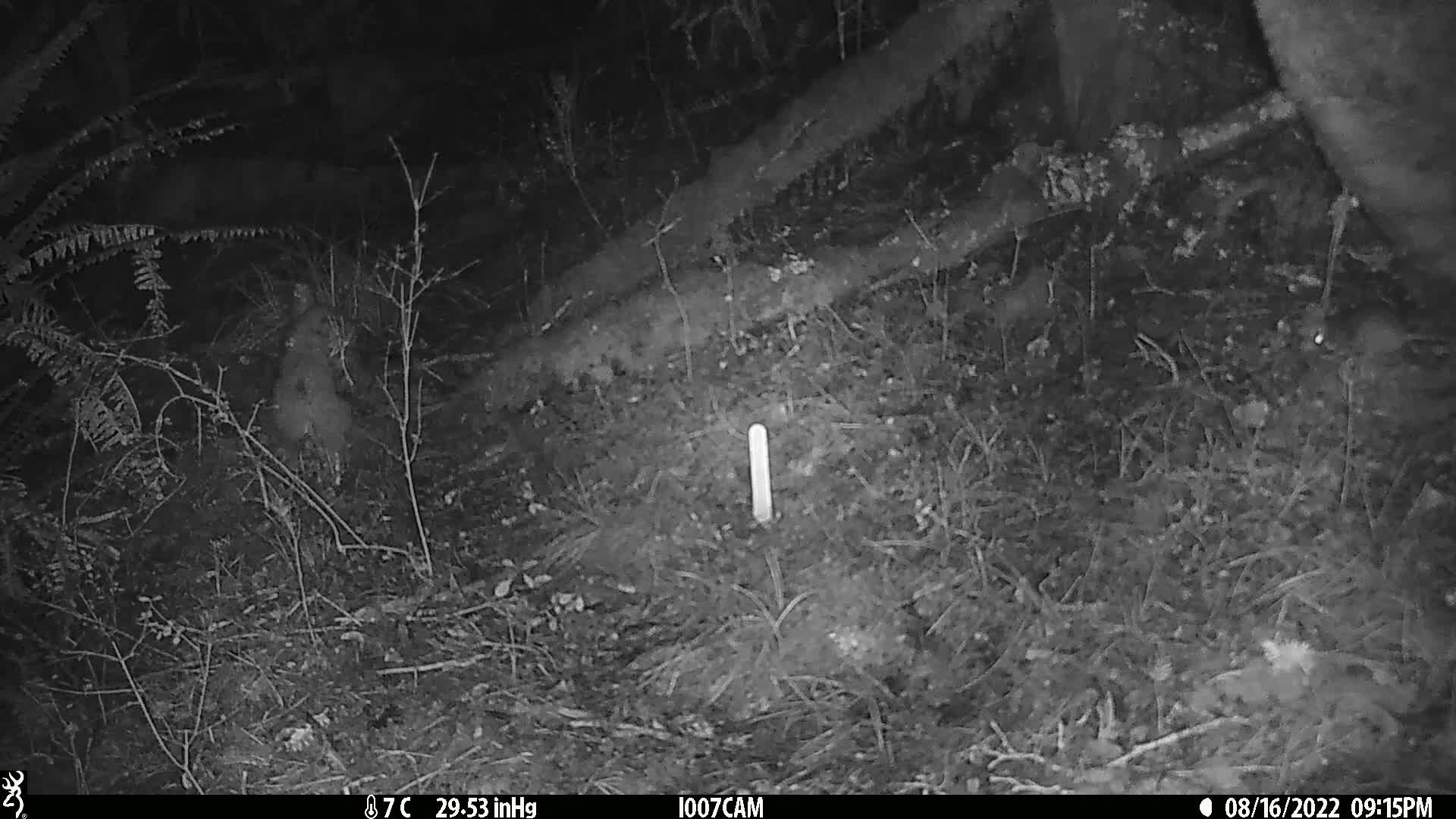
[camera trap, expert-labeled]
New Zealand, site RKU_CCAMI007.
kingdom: Animalia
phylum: Chordata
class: Mammalia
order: Rodentia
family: Muridae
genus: Rattus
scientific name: Rattus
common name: rat